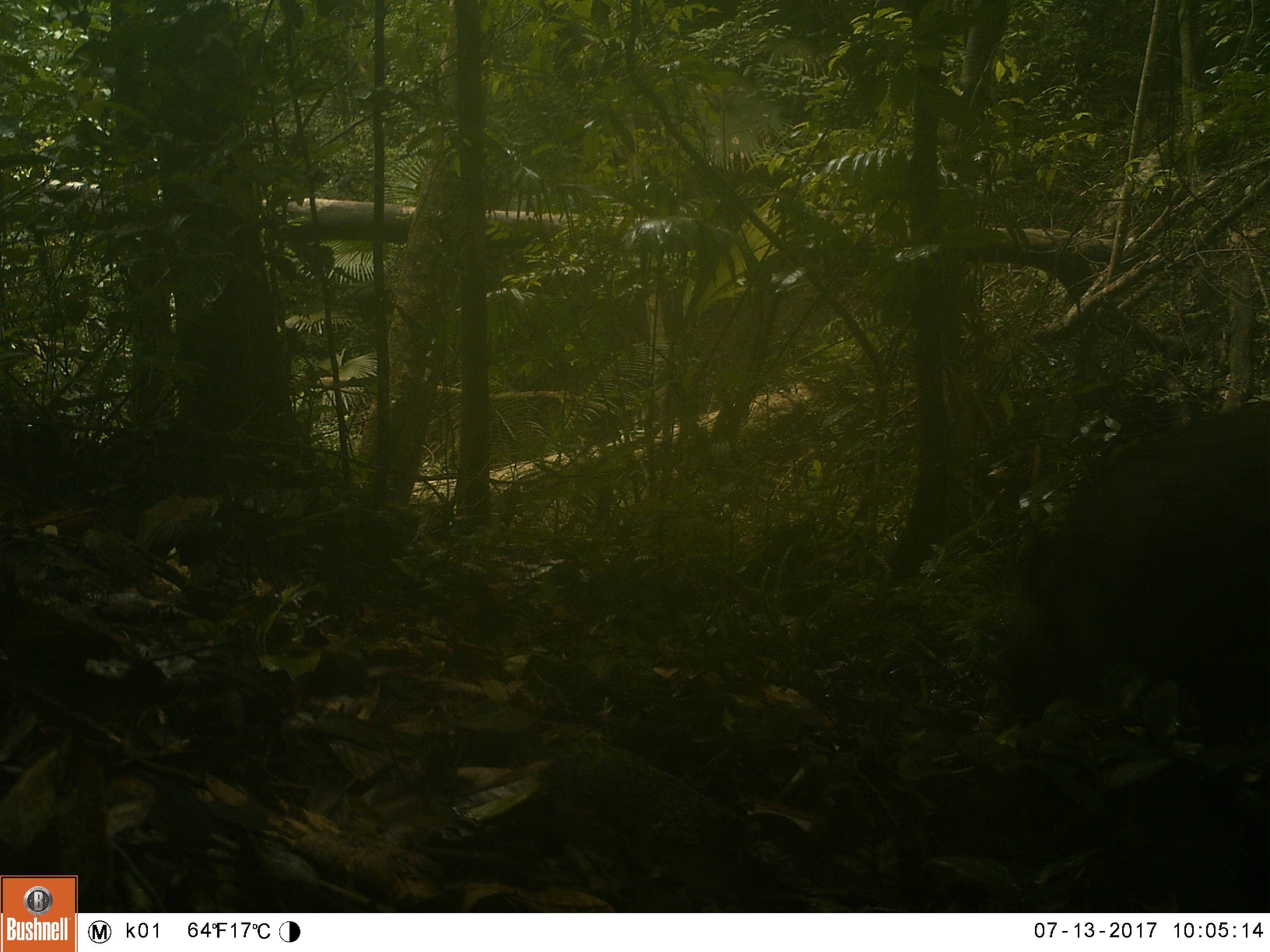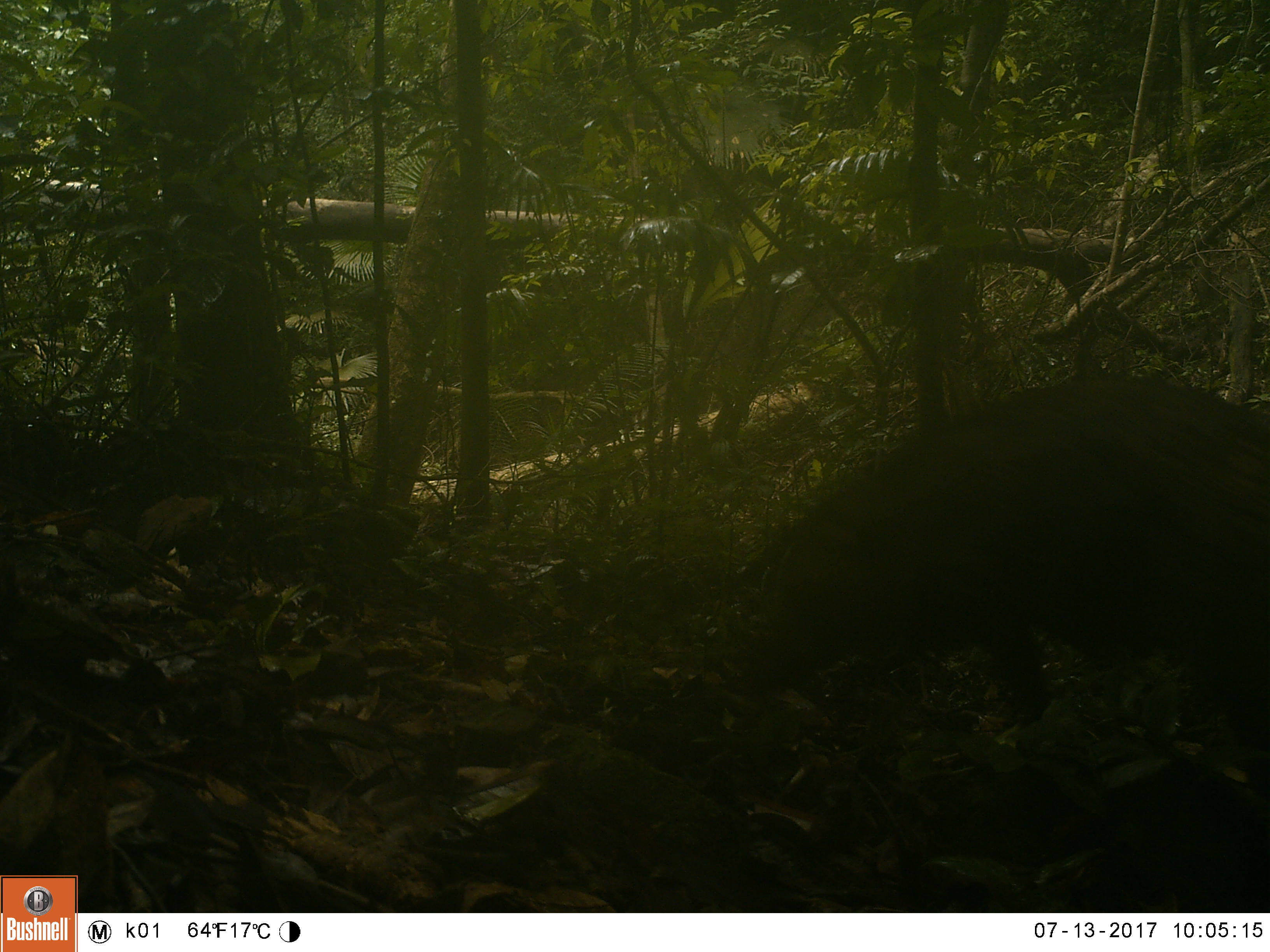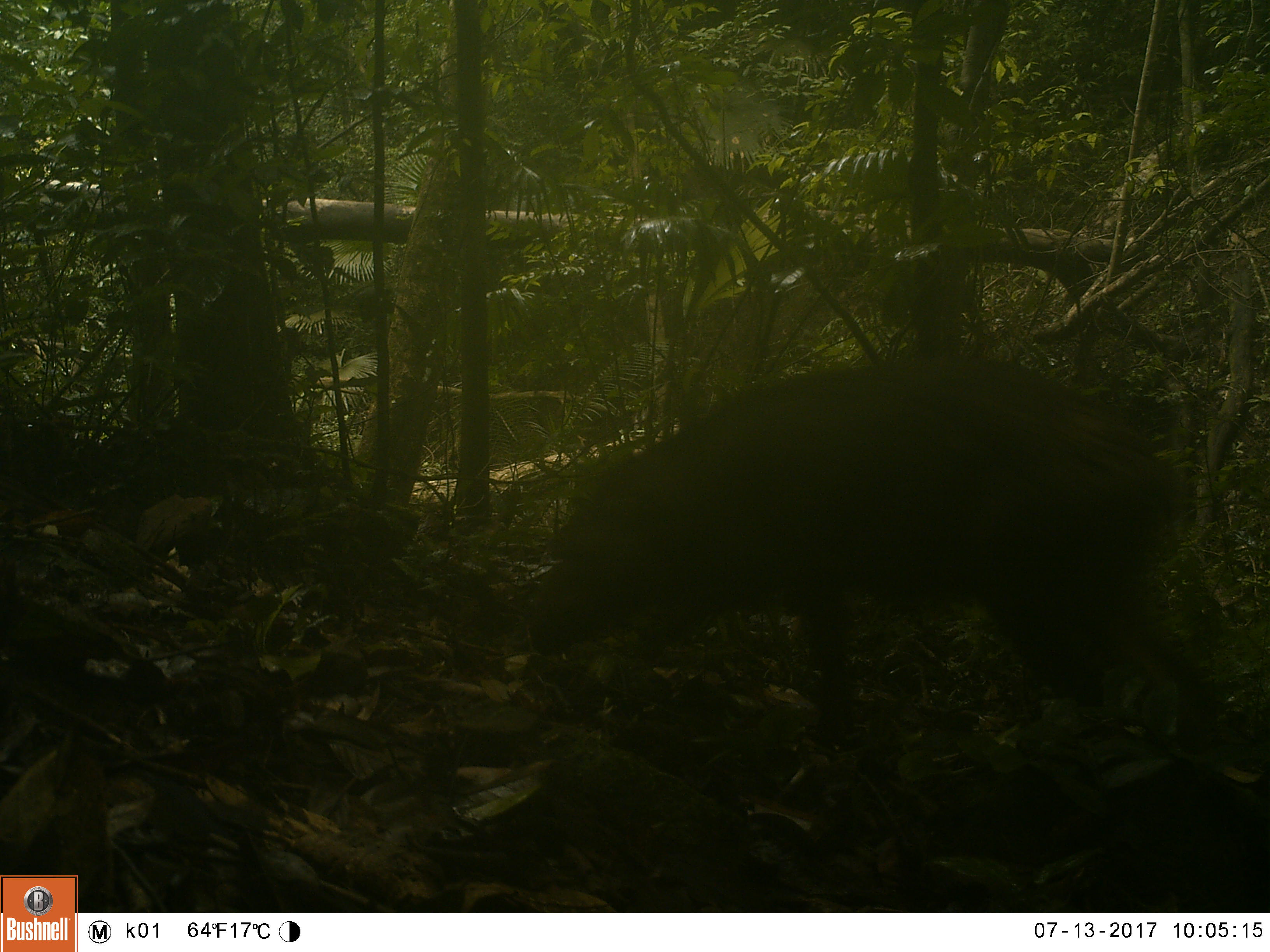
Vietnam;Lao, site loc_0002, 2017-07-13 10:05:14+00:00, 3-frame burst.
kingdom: Animalia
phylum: Chordata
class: Mammalia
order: Artiodactyla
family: Suidae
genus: Sus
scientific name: Sus scrofa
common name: eurasian wild pig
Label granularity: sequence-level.